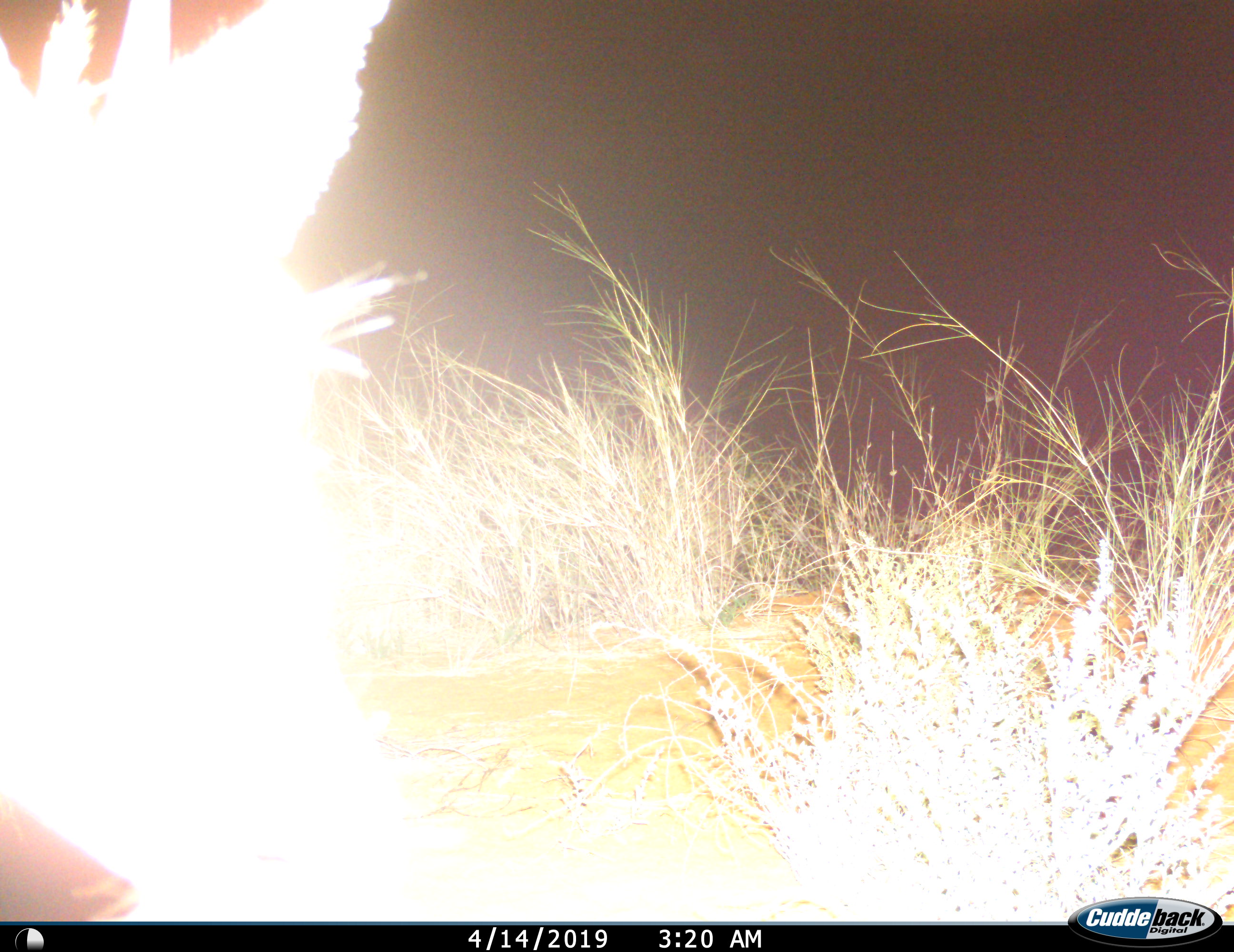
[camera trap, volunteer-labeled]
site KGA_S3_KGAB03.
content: unidentified animal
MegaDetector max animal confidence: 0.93